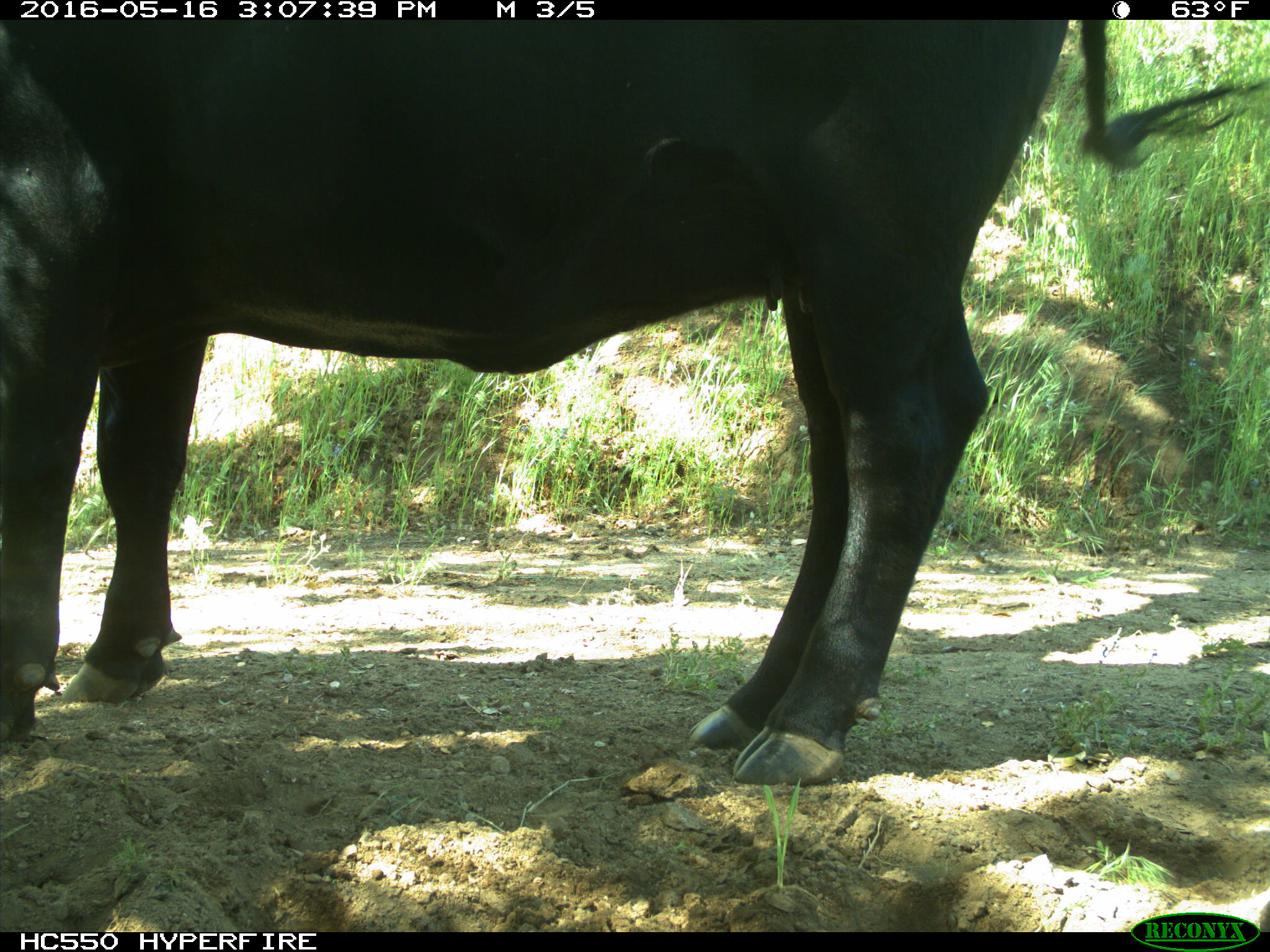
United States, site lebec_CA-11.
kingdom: Animalia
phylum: Chordata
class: Mammalia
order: Artiodactyla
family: Bovidae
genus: Bos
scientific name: Bos taurus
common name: domestic cow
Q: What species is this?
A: Bos taurus (domestic cow).